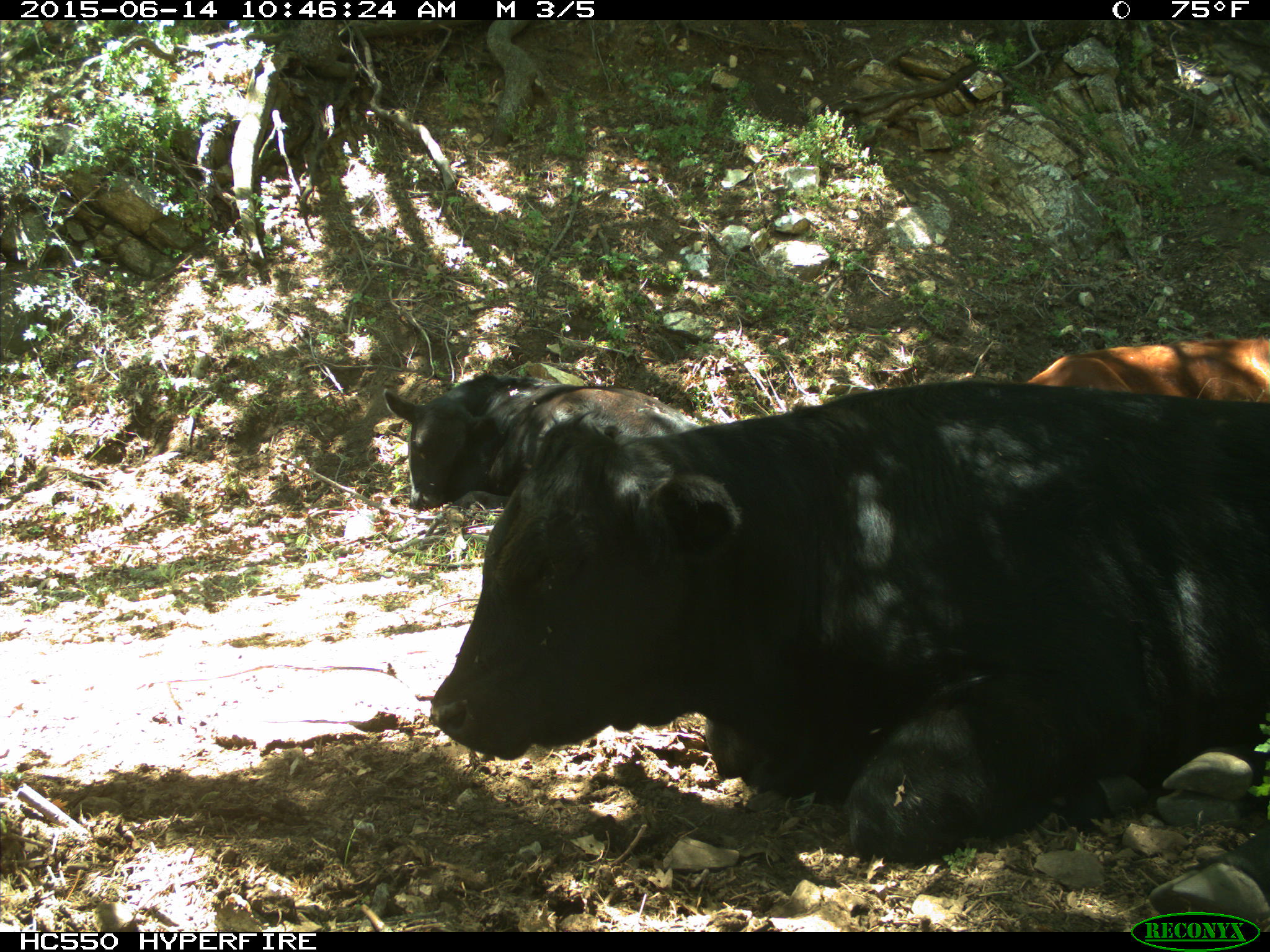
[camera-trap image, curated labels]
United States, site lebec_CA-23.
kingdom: Animalia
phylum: Chordata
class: Mammalia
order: Artiodactyla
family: Bovidae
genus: Bos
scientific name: Bos taurus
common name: domestic cow